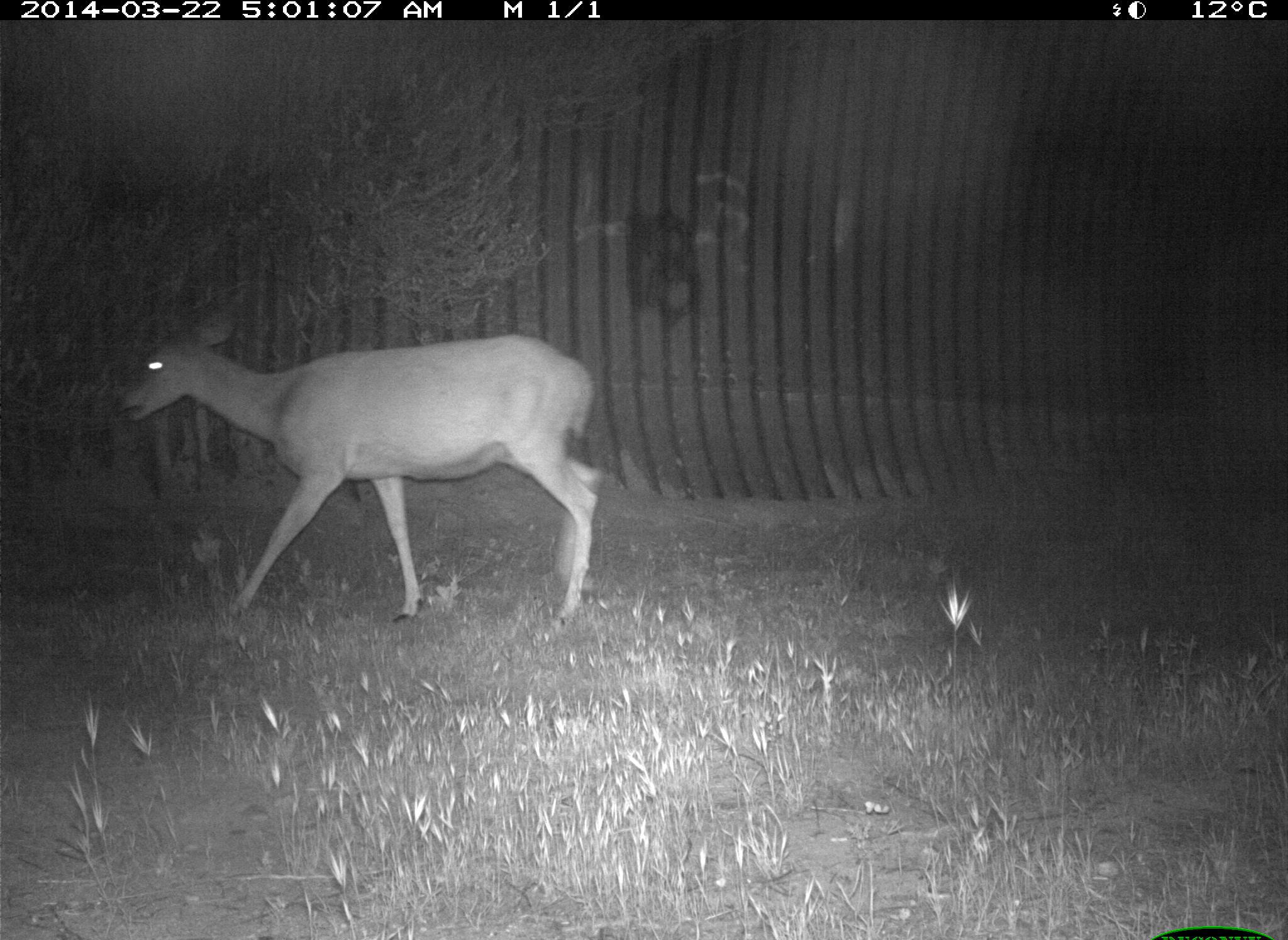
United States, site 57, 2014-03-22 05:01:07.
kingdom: Animalia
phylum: Chordata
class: Mammalia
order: Artiodactyla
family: Cervidae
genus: Odocoileus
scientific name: Odocoileus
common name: deer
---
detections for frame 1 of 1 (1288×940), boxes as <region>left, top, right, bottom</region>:
deer: <region>113, 279, 601, 634</region>